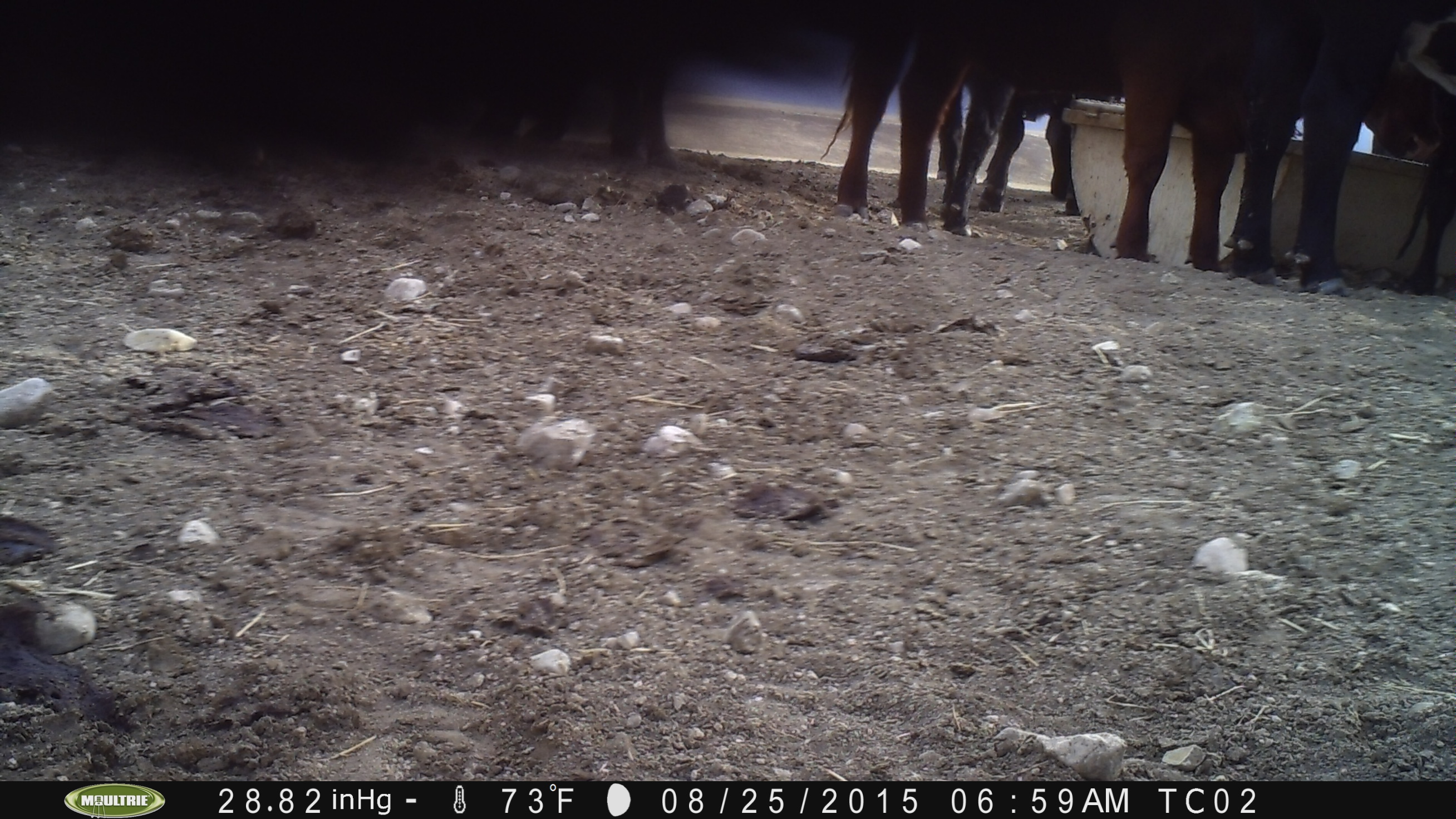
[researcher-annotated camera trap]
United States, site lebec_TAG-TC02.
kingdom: Animalia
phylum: Chordata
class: Mammalia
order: Artiodactyla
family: Bovidae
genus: Bos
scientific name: Bos taurus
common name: domestic cow